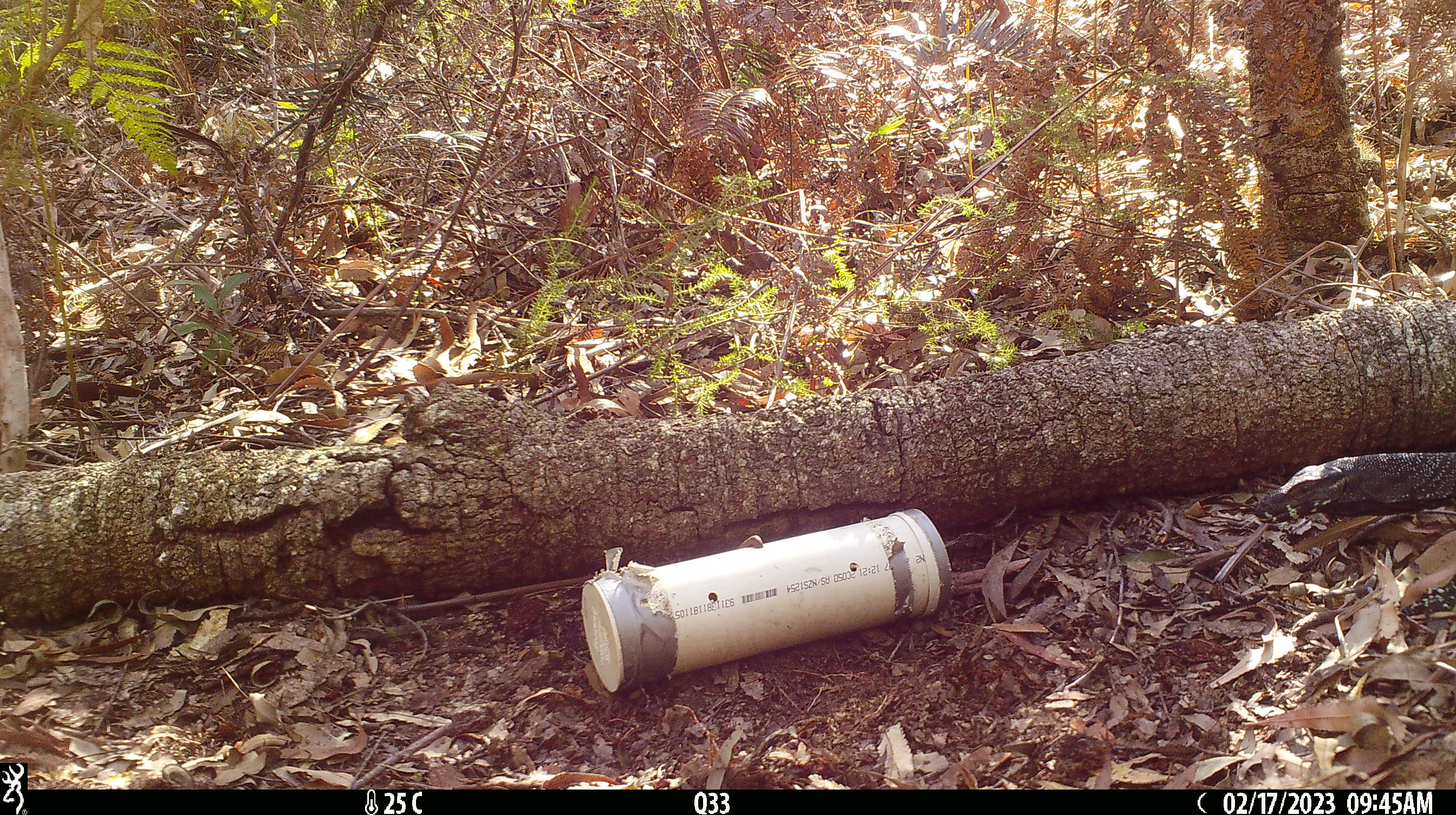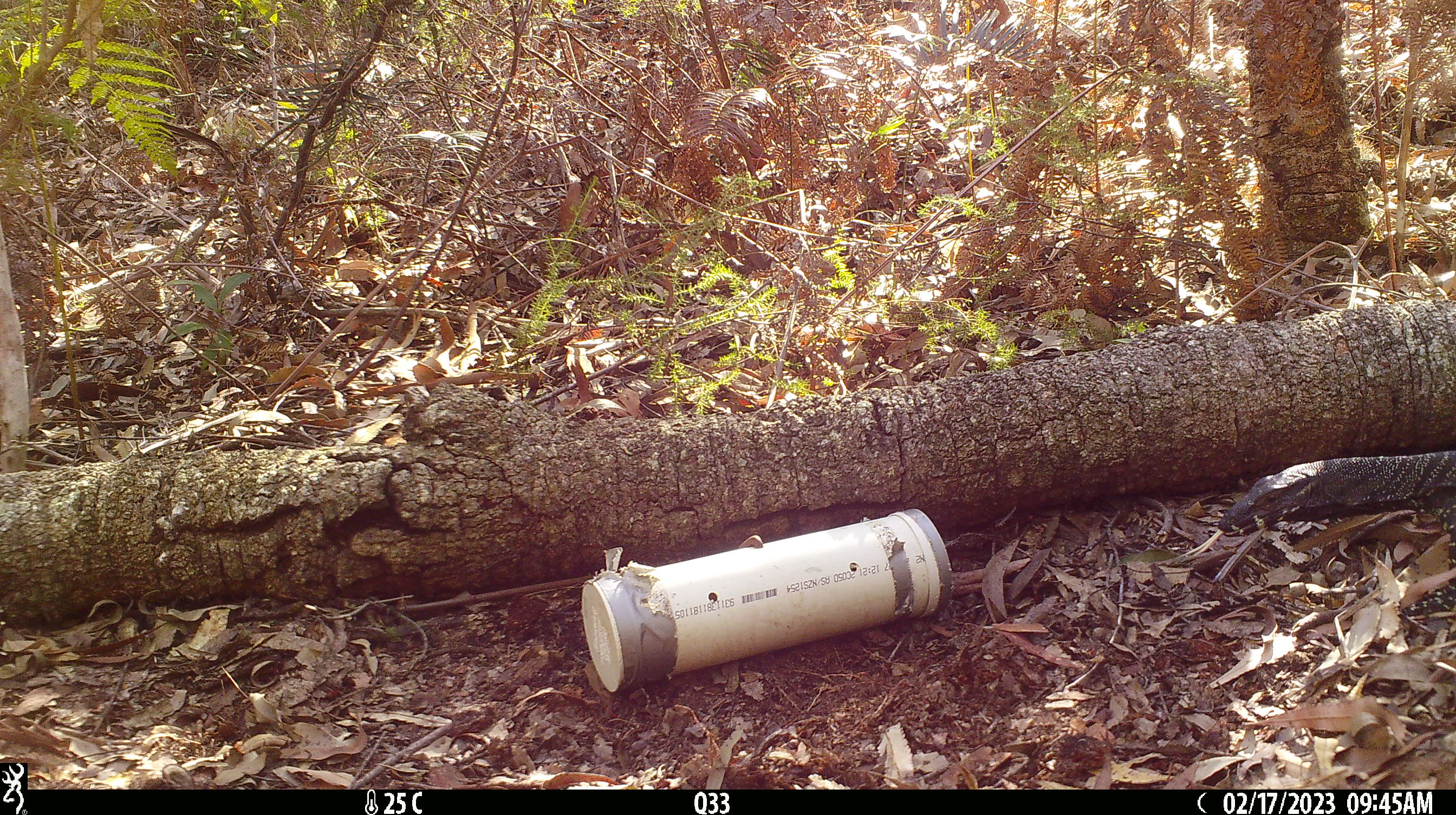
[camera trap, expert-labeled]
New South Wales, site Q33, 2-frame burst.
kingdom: Animalia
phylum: Chordata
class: Reptilia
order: Squamata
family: Varanidae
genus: Varanus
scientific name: Varanus varius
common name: lace monitor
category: goanna